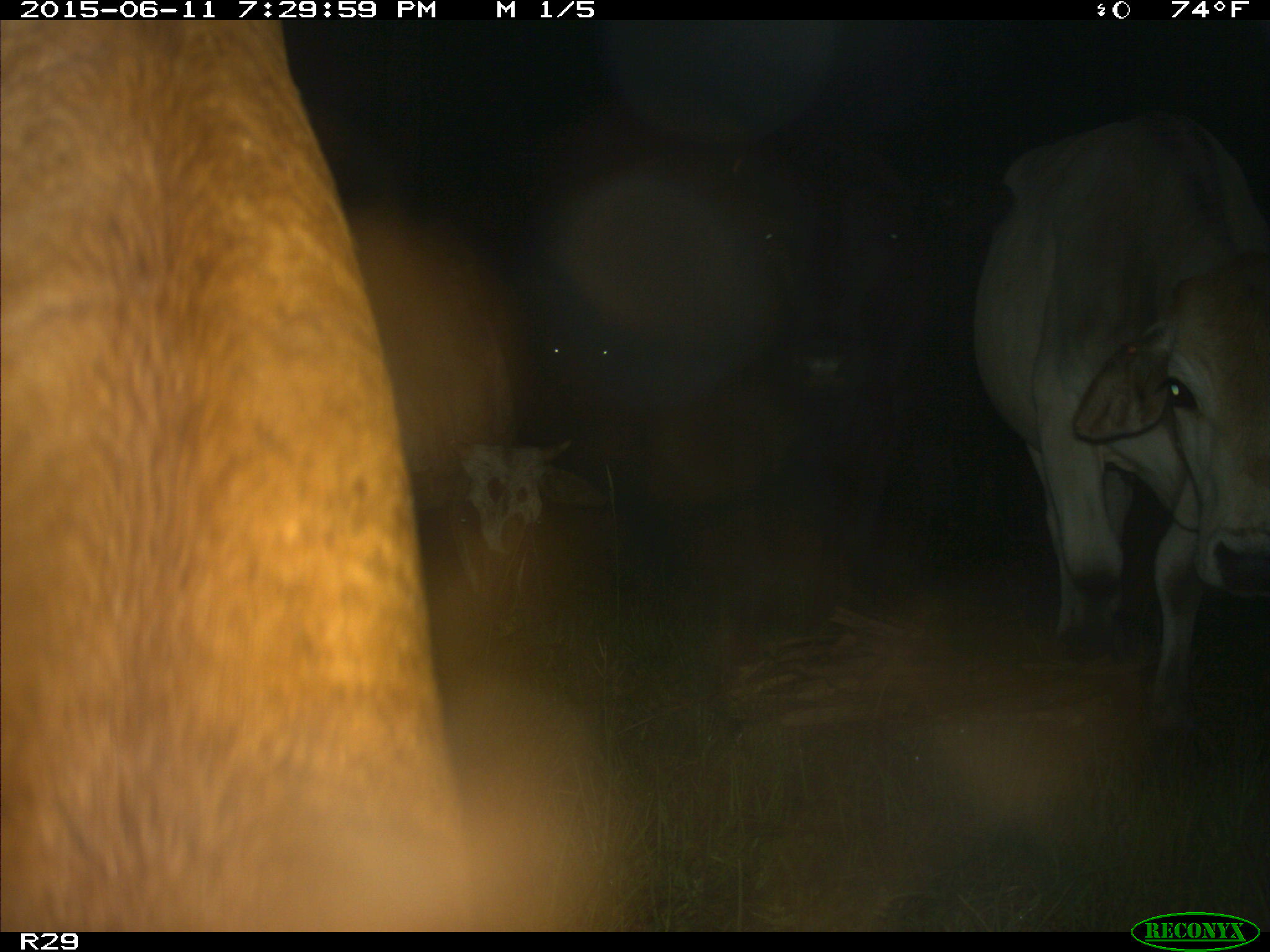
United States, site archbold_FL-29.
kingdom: Animalia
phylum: Chordata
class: Mammalia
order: Artiodactyla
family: Bovidae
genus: Bos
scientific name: Bos taurus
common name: domestic cow